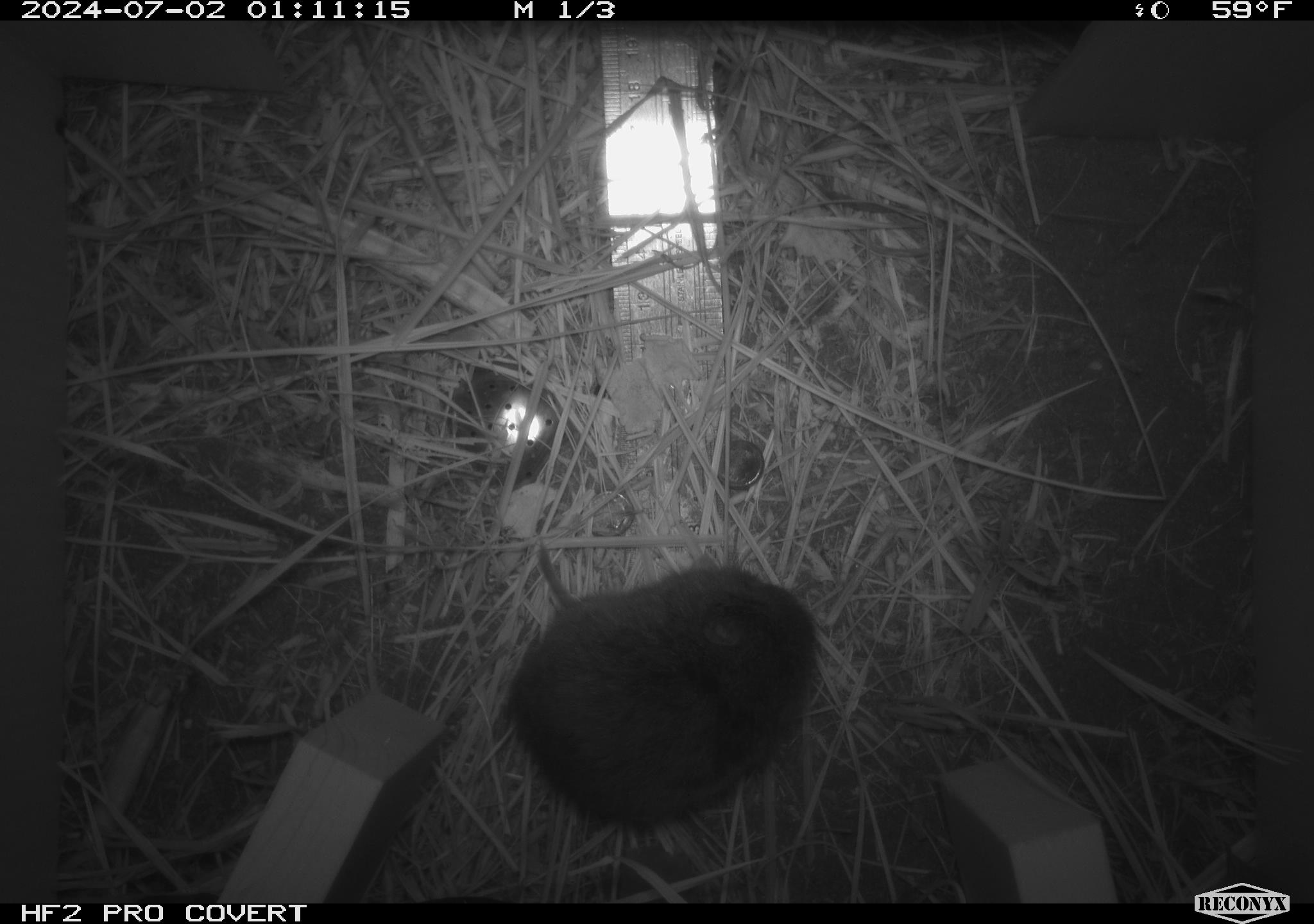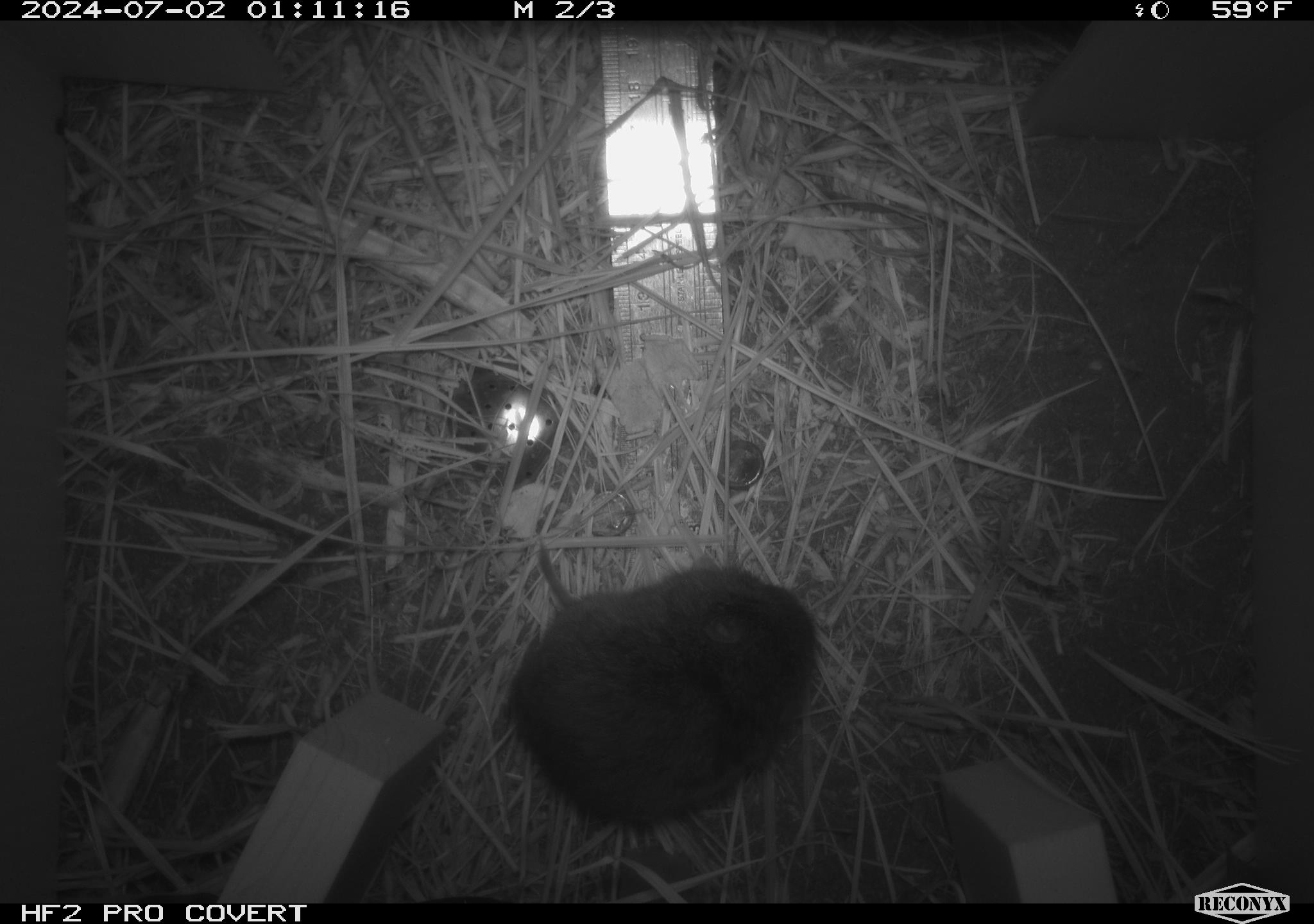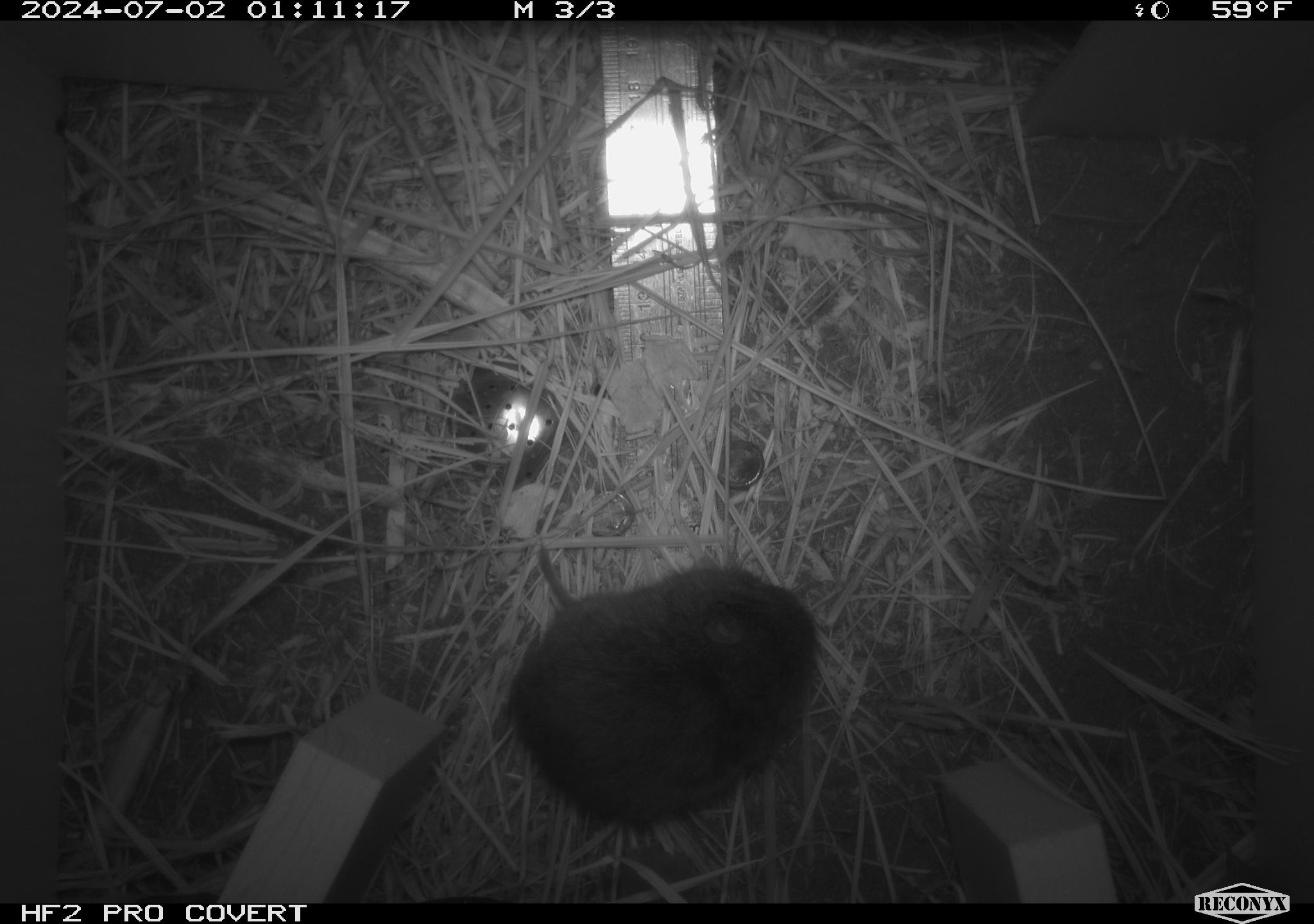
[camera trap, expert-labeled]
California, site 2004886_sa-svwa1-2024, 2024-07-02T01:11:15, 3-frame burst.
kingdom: Animalia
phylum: Chordata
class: Mammalia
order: Rodentia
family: Cricetidae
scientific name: Arvicolinae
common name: voles, lemmings, and muskrats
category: arvicolinae subfamily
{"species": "arvicolinae subfamily (voles, lemmings, and muskrats) (Arvicolinae)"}